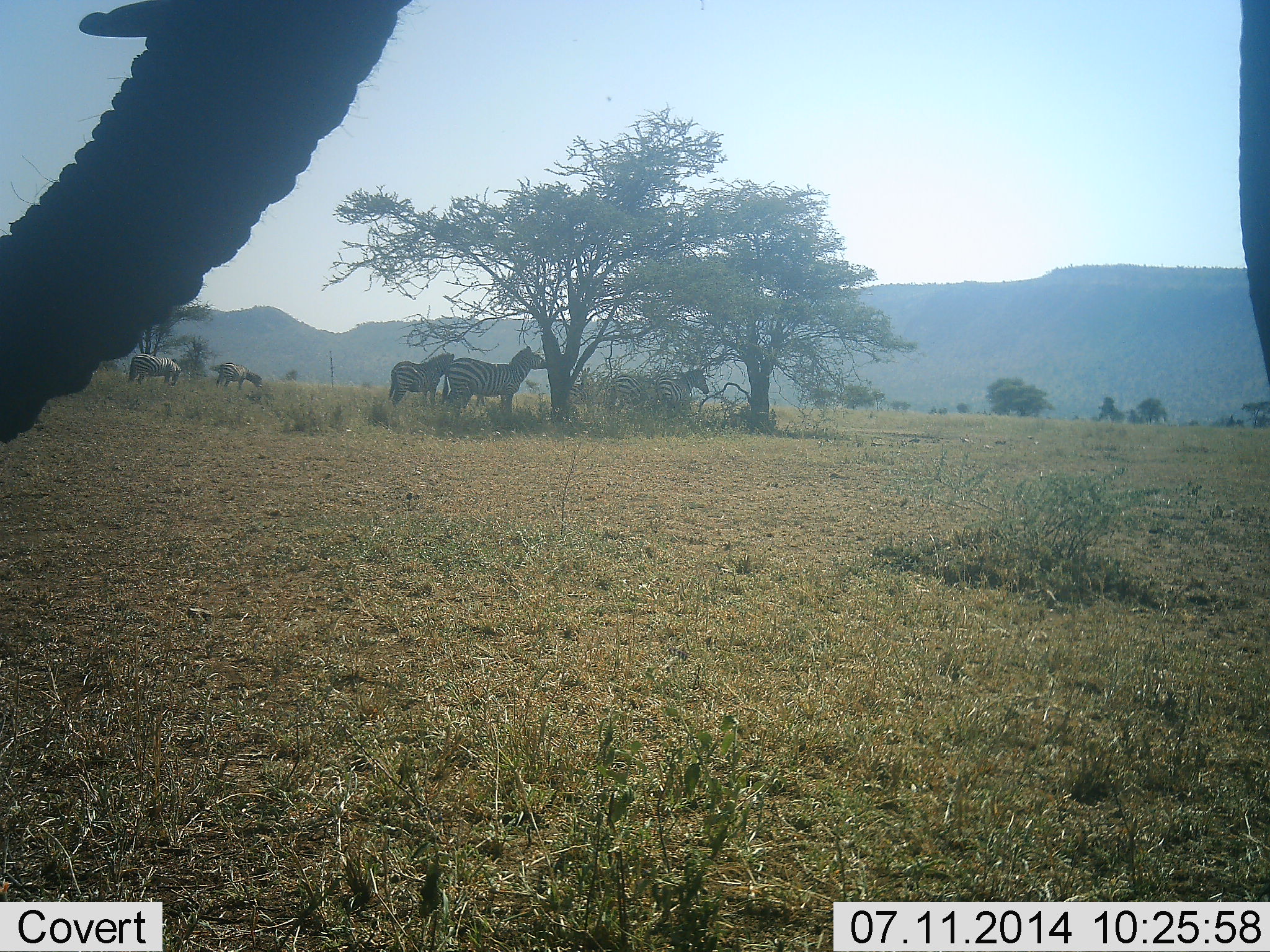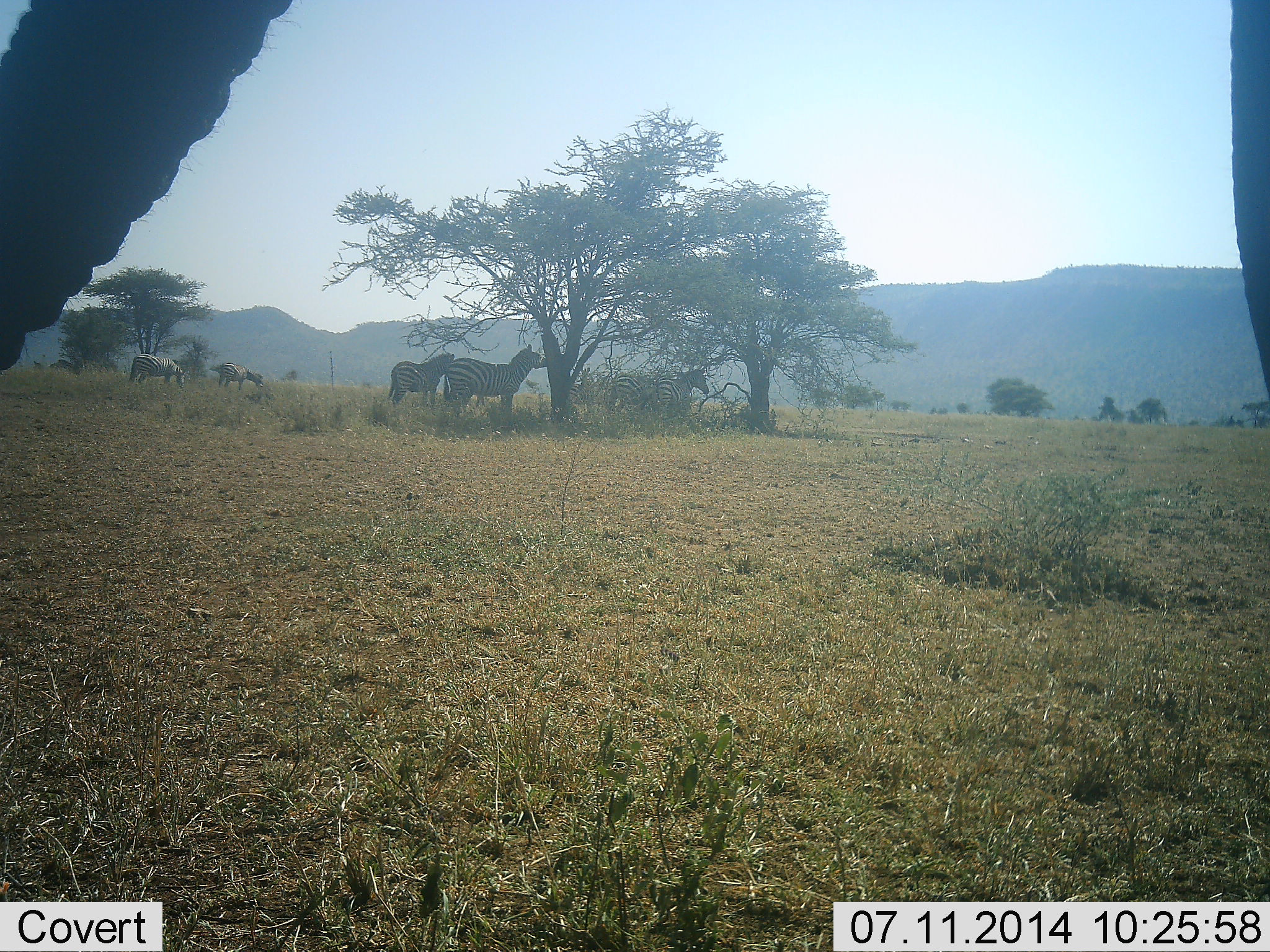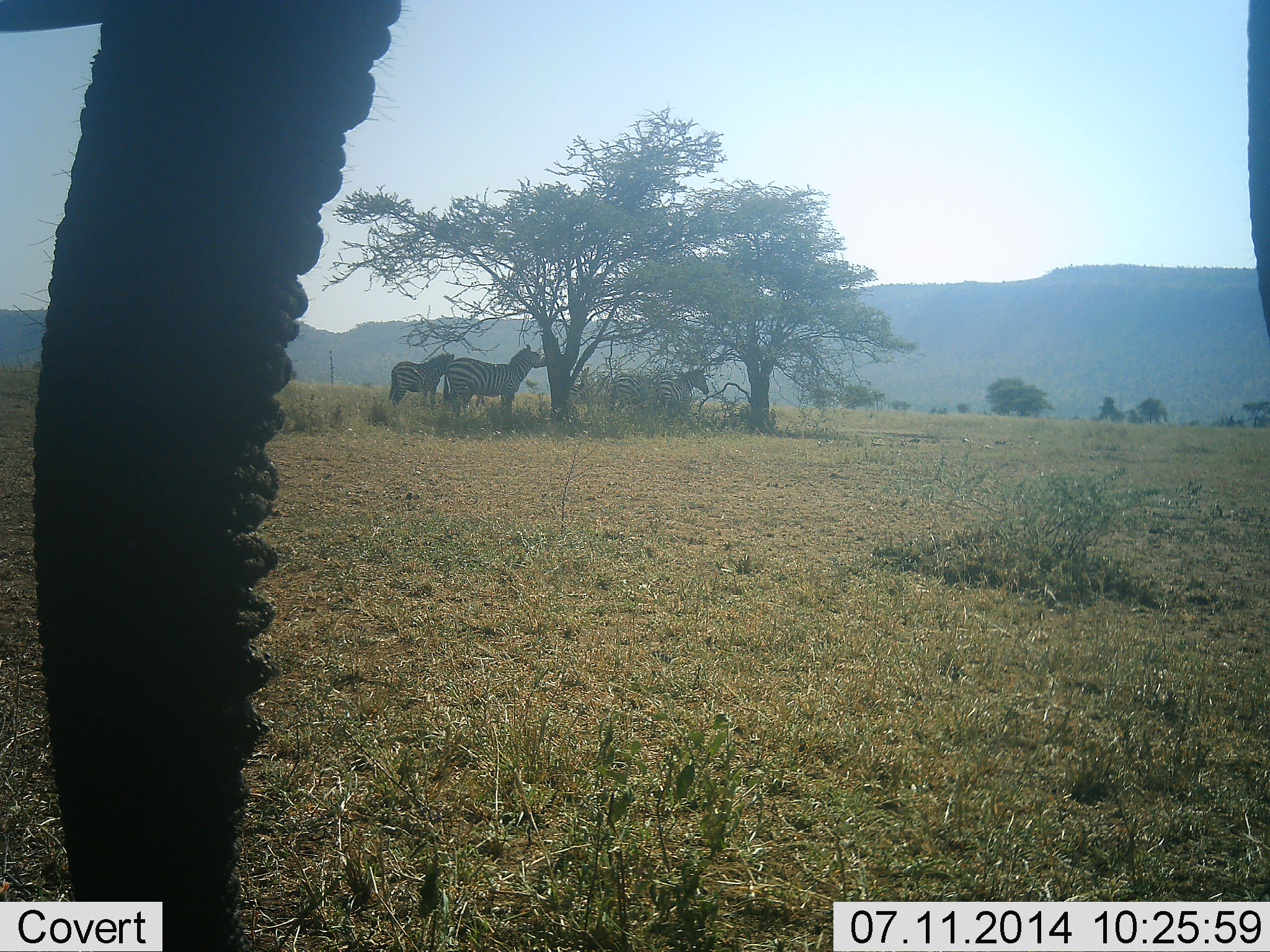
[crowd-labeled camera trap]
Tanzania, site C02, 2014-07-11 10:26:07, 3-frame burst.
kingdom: Animalia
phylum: Chordata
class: Mammalia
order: Proboscidea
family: Elephantidae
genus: Loxodonta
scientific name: Loxodonta africana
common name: african bush elephant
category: elephant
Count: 1.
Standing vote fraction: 91%.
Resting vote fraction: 0%.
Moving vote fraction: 9%.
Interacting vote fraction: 9%.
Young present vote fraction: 0%.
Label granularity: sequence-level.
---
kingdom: Animalia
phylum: Chordata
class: Mammalia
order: Perissodactyla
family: Equidae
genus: Equus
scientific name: Equus quagga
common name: plains zebra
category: zebra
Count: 5.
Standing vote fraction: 80%.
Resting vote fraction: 0%.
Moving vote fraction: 7%.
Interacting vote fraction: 0%.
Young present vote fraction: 0%.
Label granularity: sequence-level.